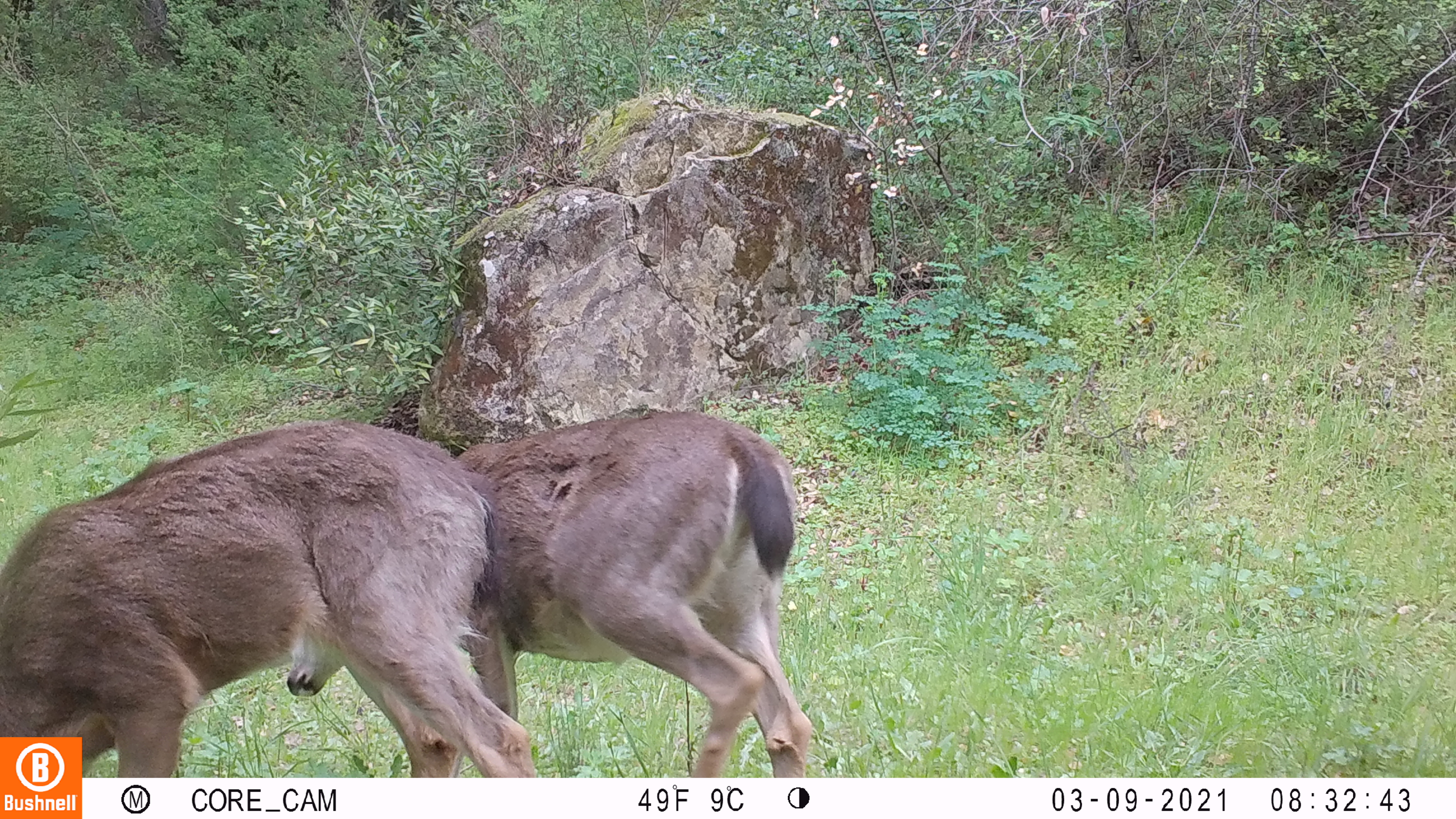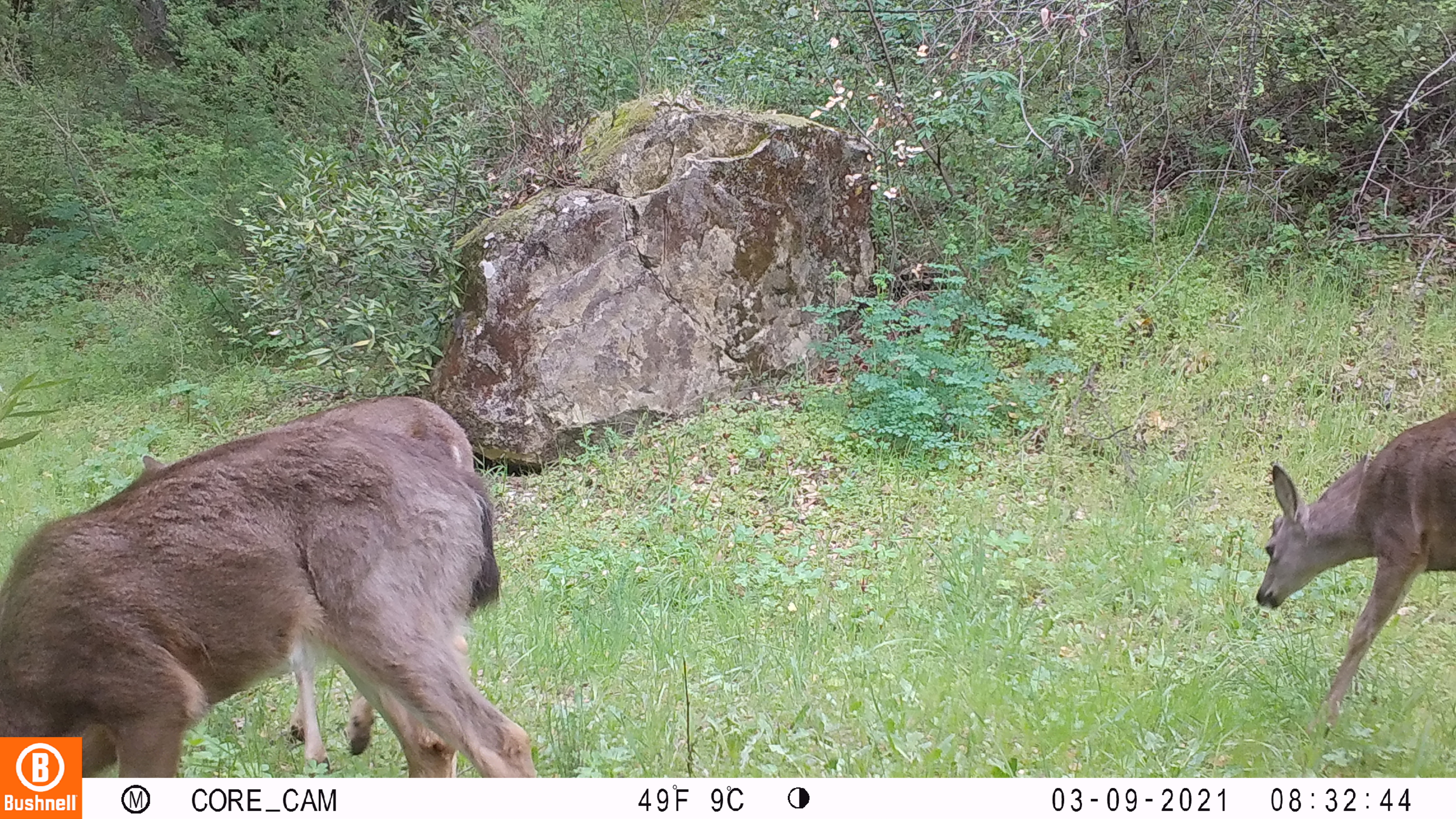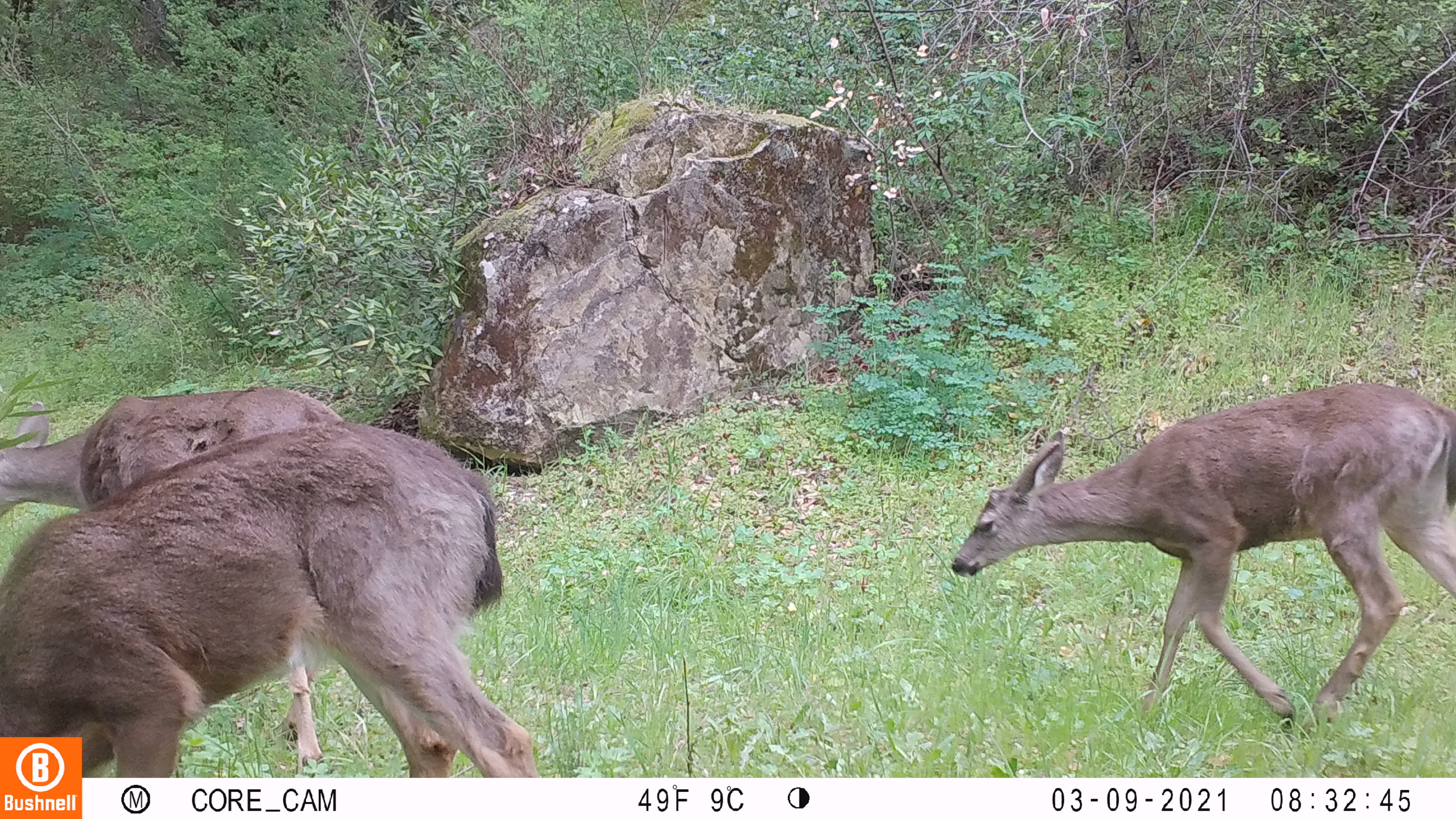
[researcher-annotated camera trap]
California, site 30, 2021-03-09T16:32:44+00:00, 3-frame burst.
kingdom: Animalia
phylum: Chordata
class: Mammalia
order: Artiodactyla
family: Cervidae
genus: Odocoileus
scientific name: Odocoileus hemionus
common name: mule deer